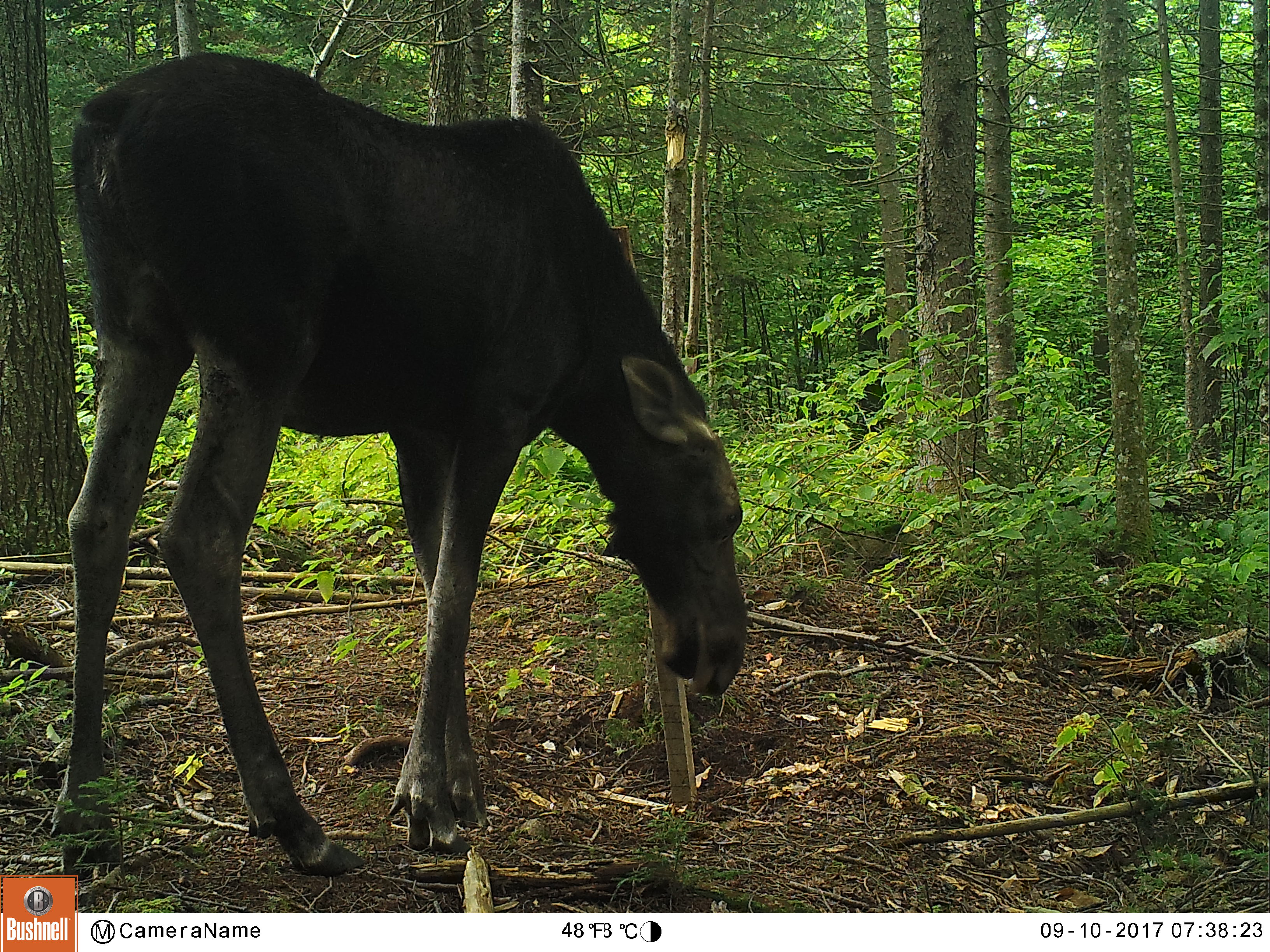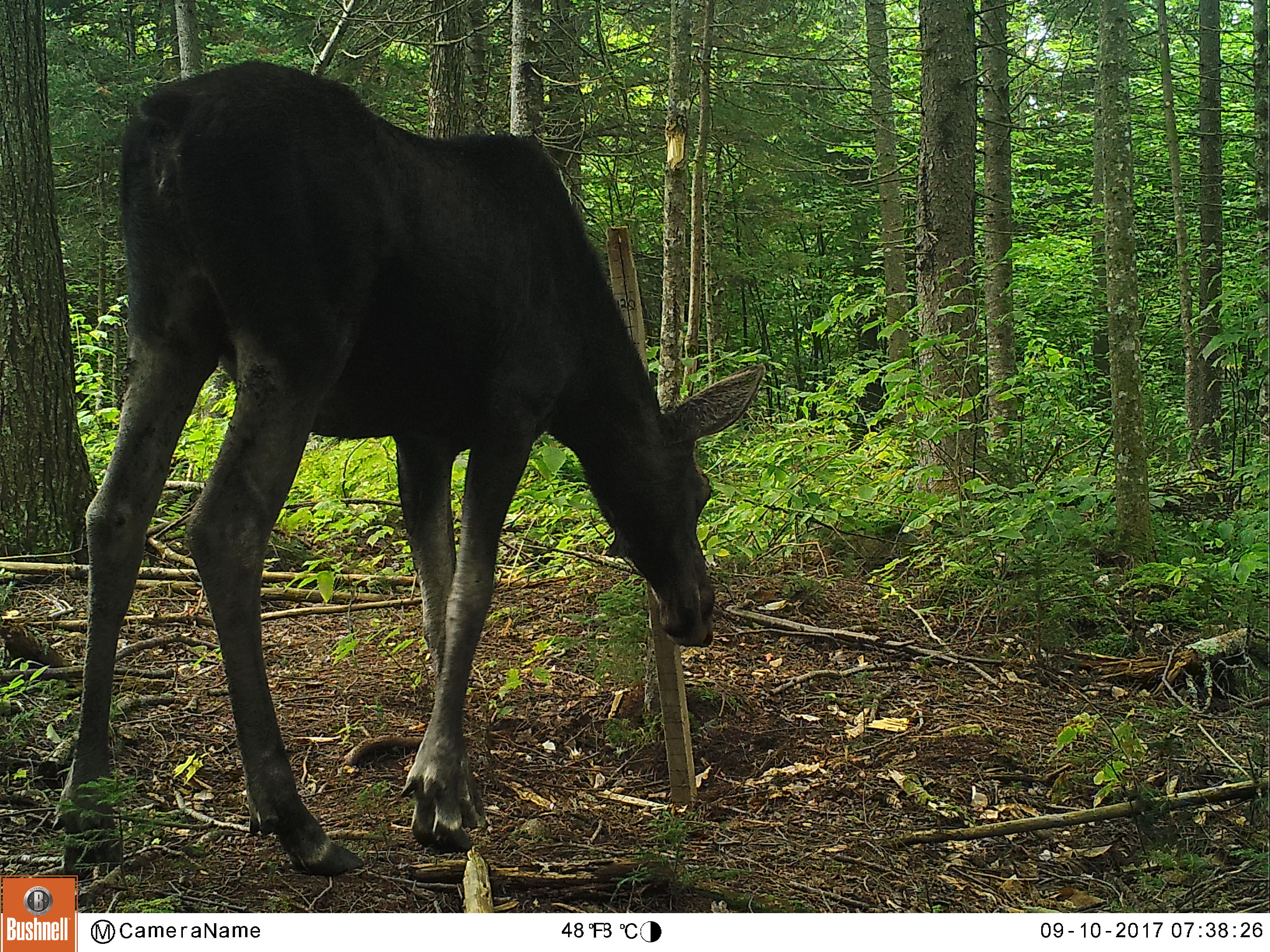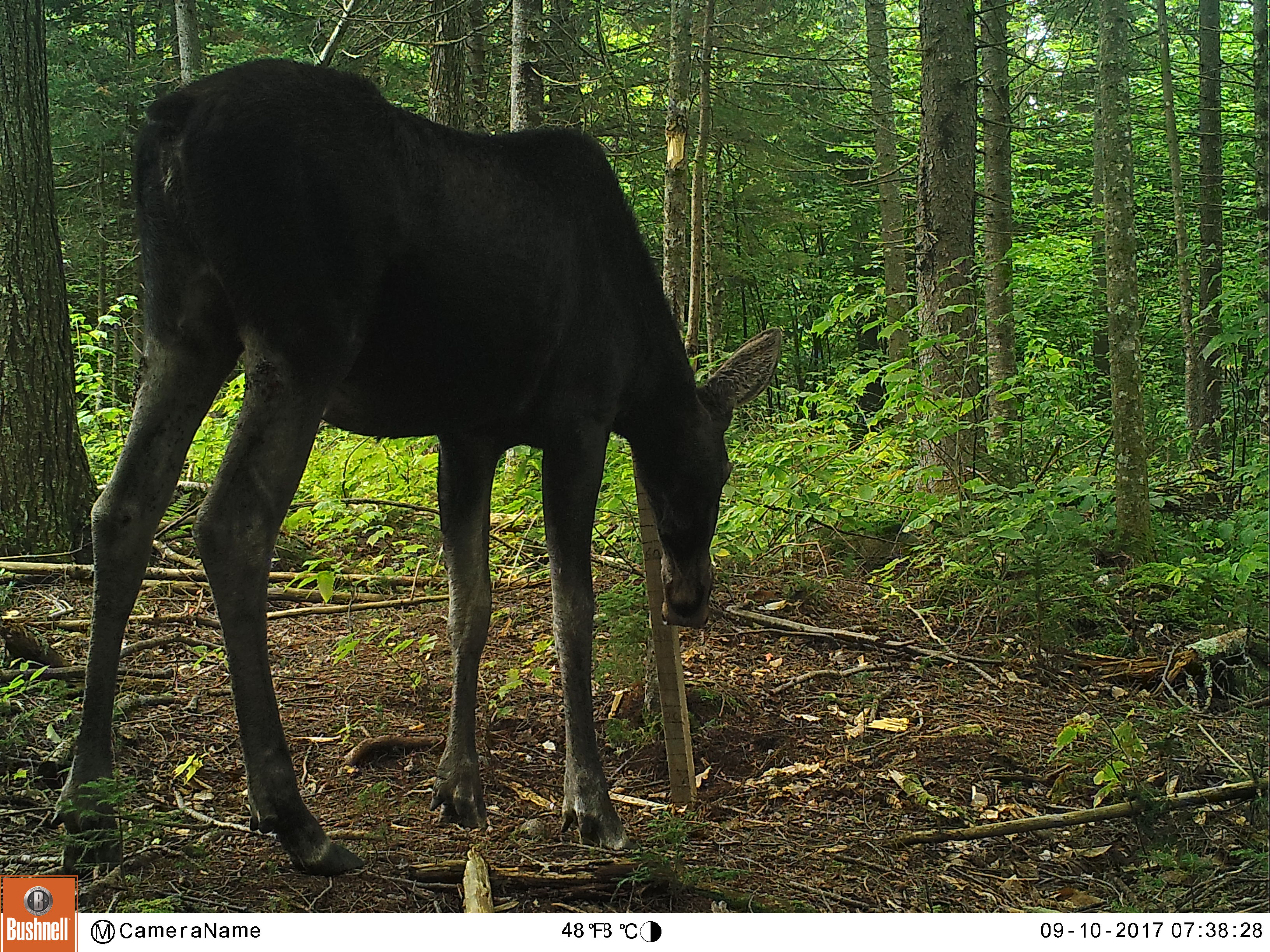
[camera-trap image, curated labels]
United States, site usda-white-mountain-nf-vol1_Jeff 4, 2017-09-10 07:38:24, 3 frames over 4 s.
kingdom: Animalia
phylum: Chordata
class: Mammalia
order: Artiodactyla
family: Cervidae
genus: Alces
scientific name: Alces alces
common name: moose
Moose (Alces alces).